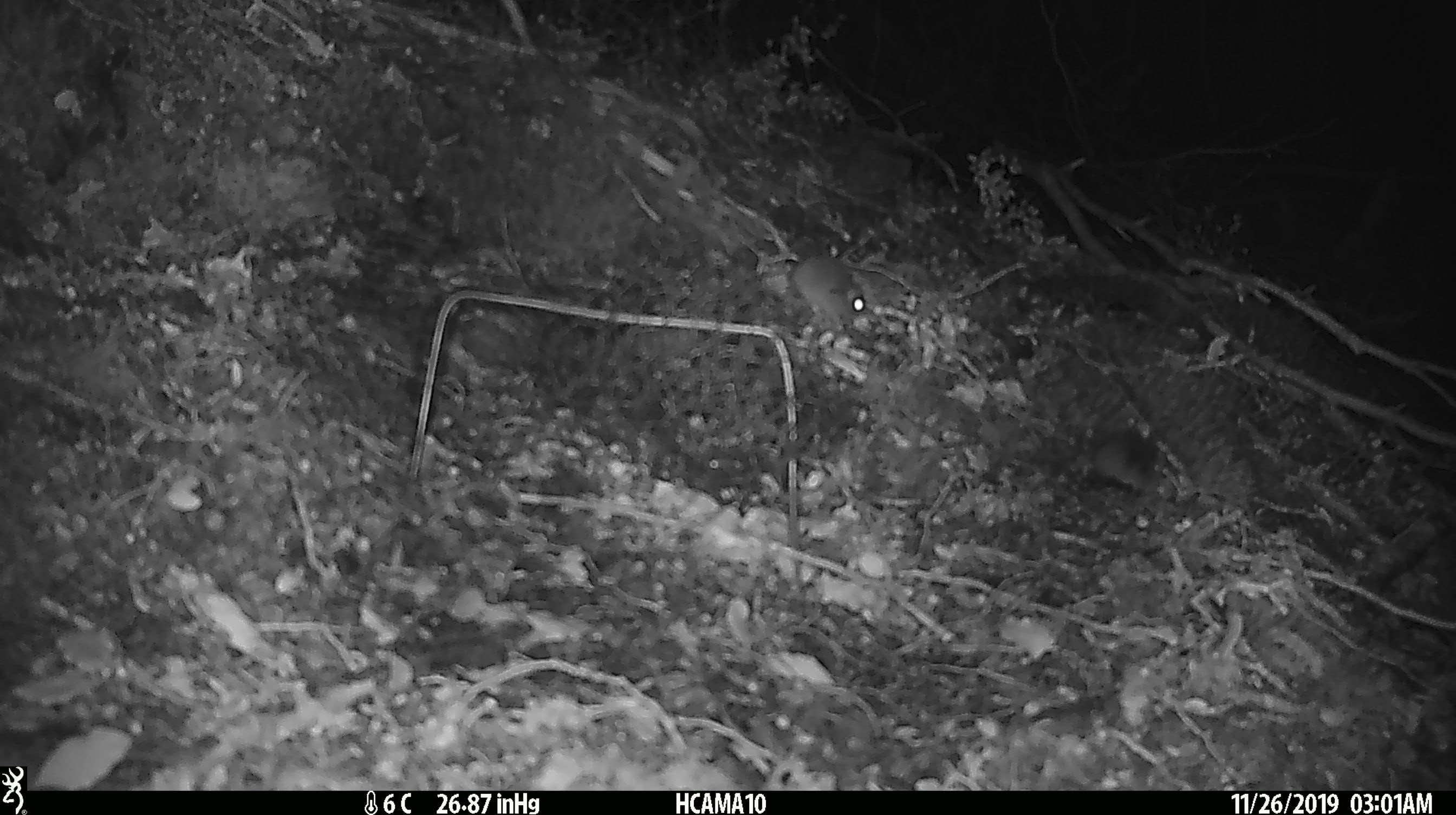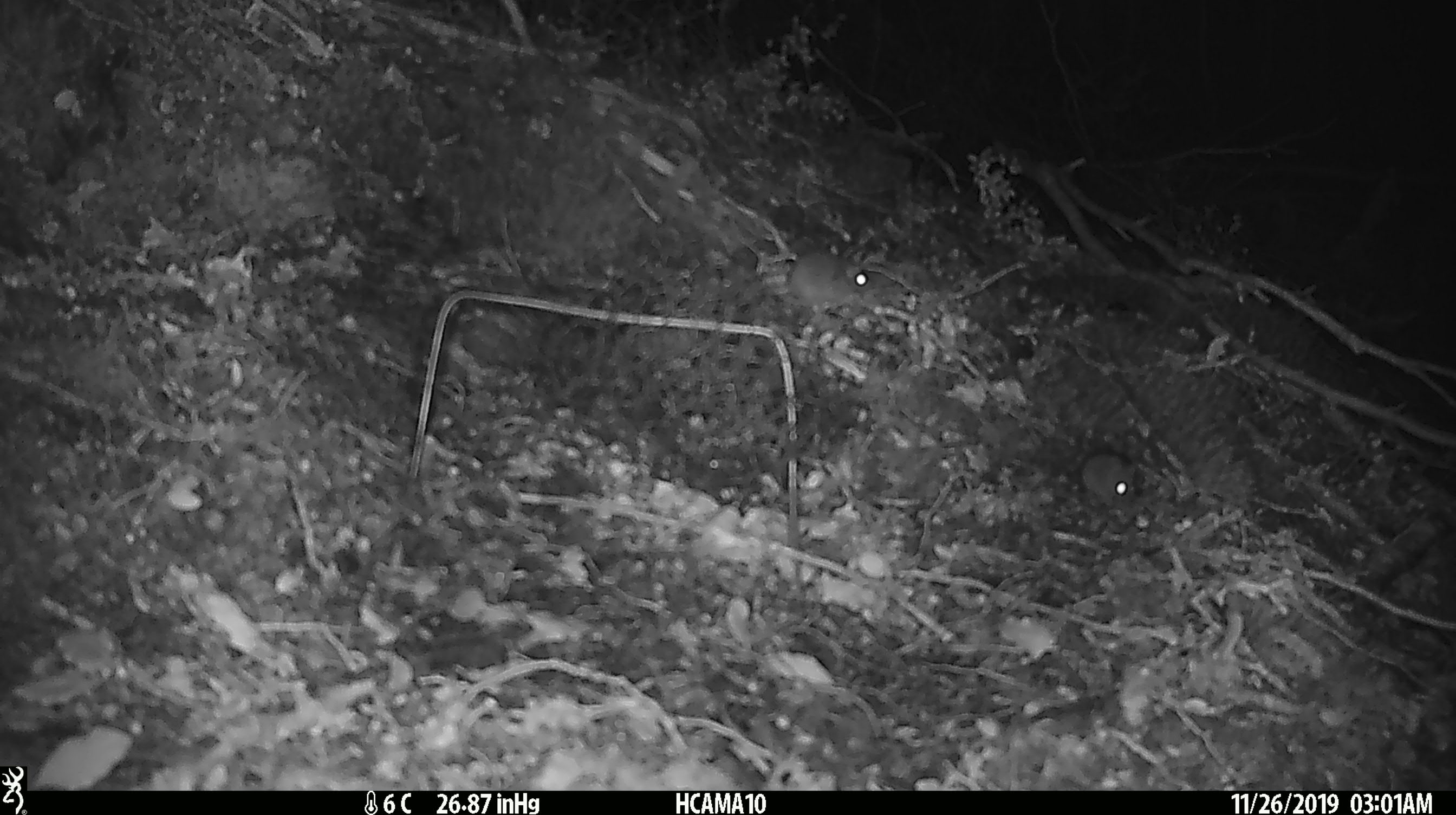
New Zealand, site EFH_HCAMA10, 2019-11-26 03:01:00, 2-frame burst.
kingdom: Animalia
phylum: Chordata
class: Mammalia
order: Rodentia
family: Muridae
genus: Mus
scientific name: Mus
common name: mouse